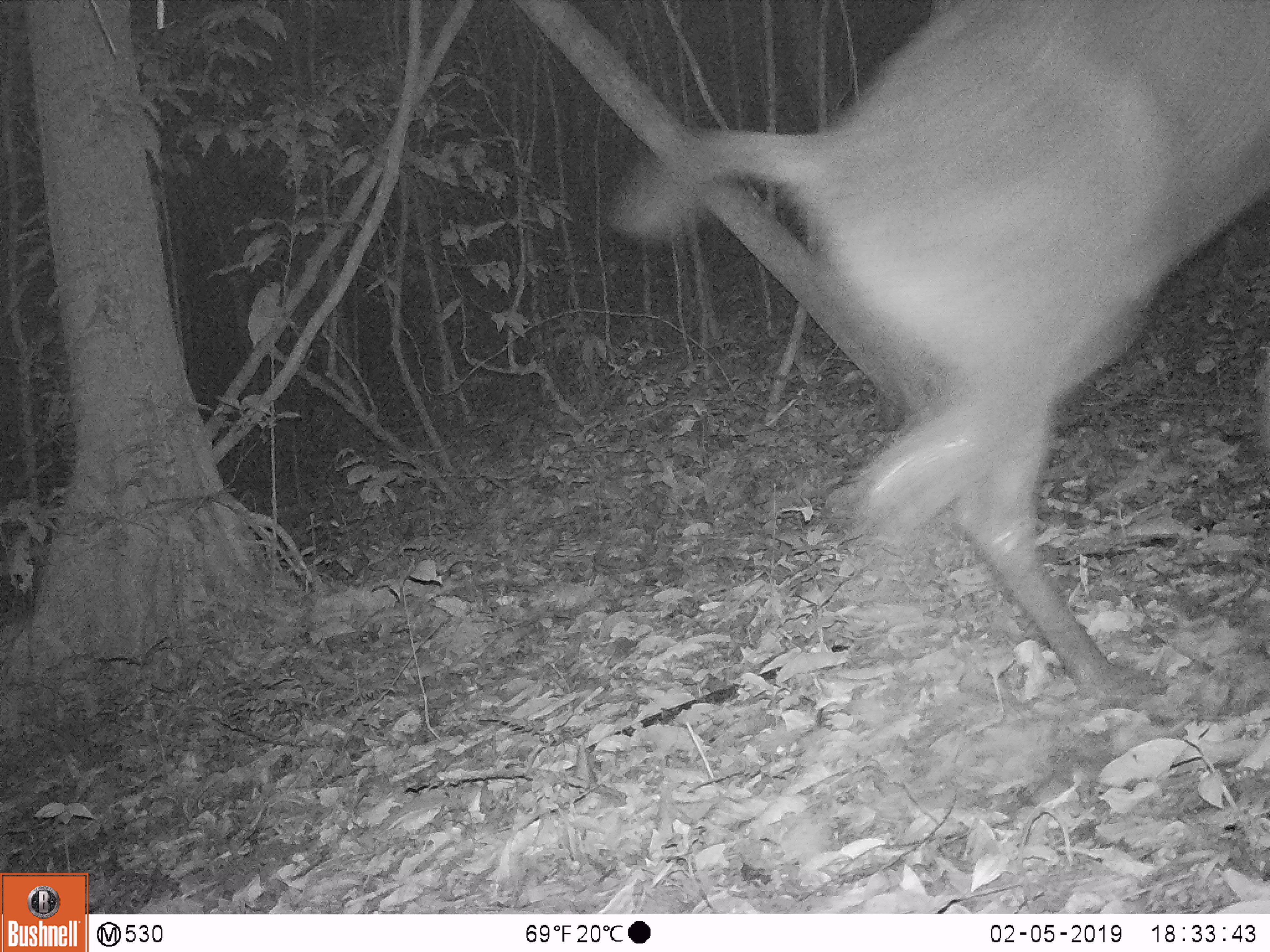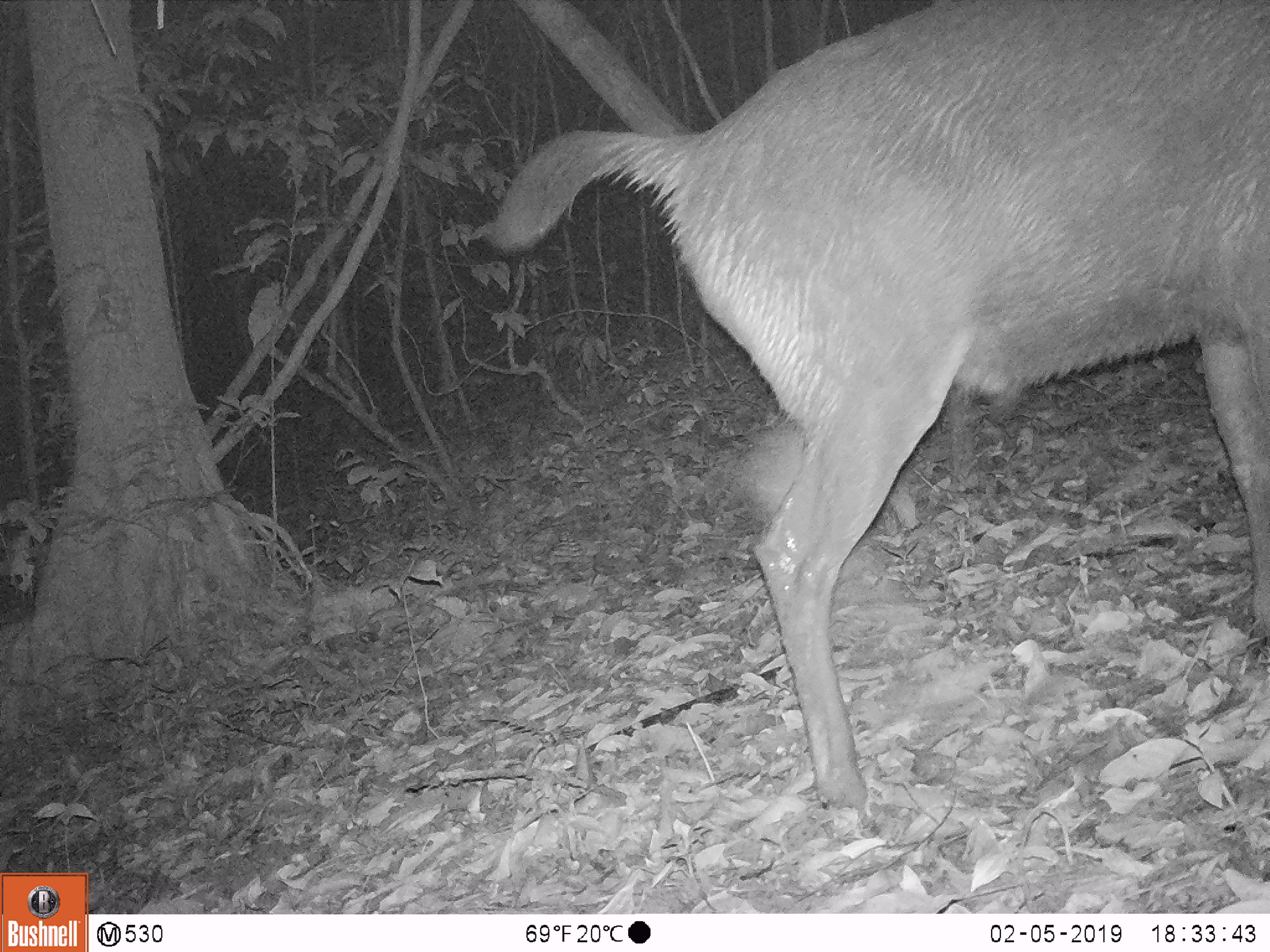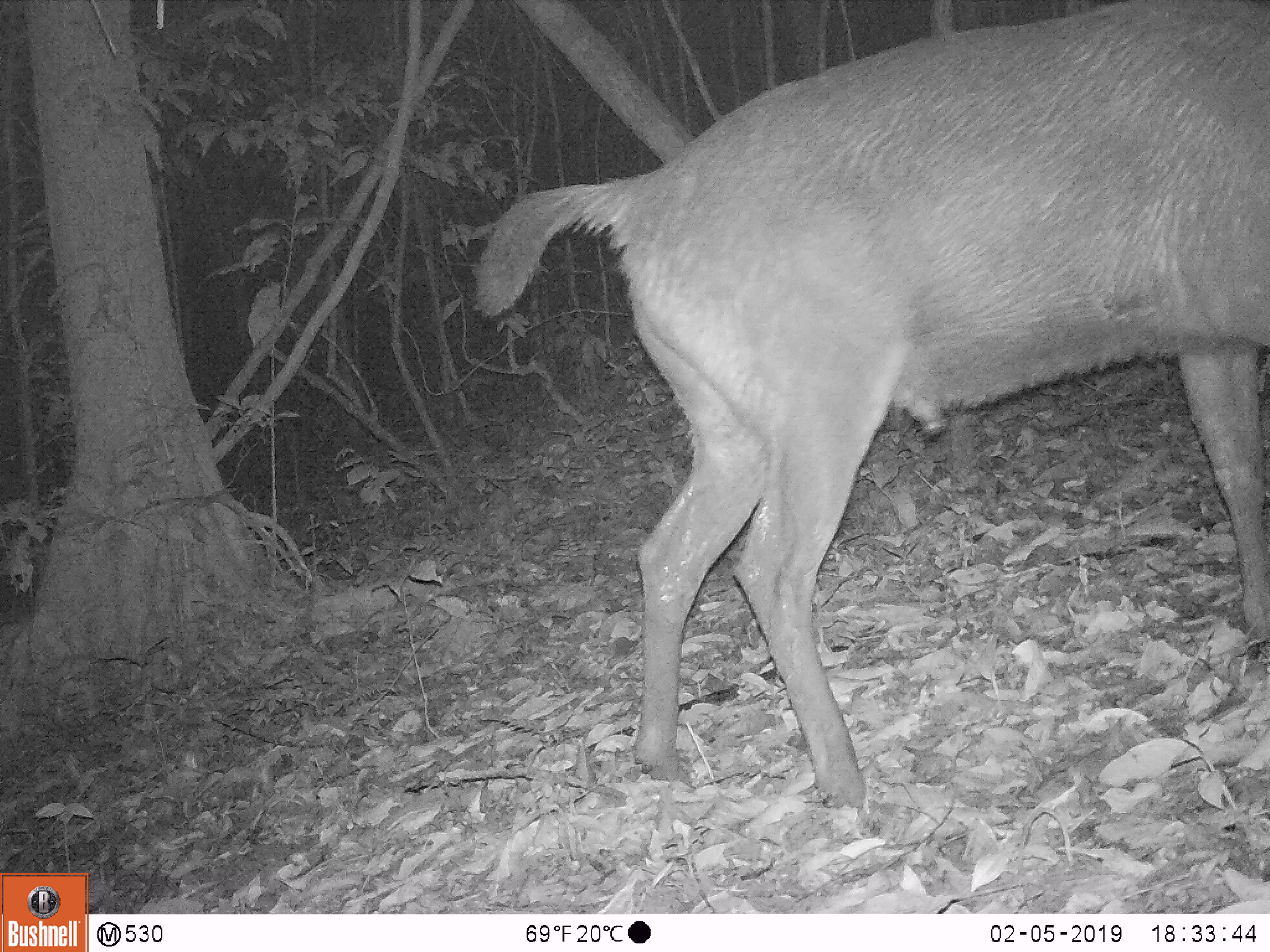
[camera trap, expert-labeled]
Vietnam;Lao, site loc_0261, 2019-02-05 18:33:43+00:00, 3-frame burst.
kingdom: Animalia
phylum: Chordata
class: Mammalia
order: Artiodactyla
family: Cervidae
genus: Rusa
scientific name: Rusa unicolor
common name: sambar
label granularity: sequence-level